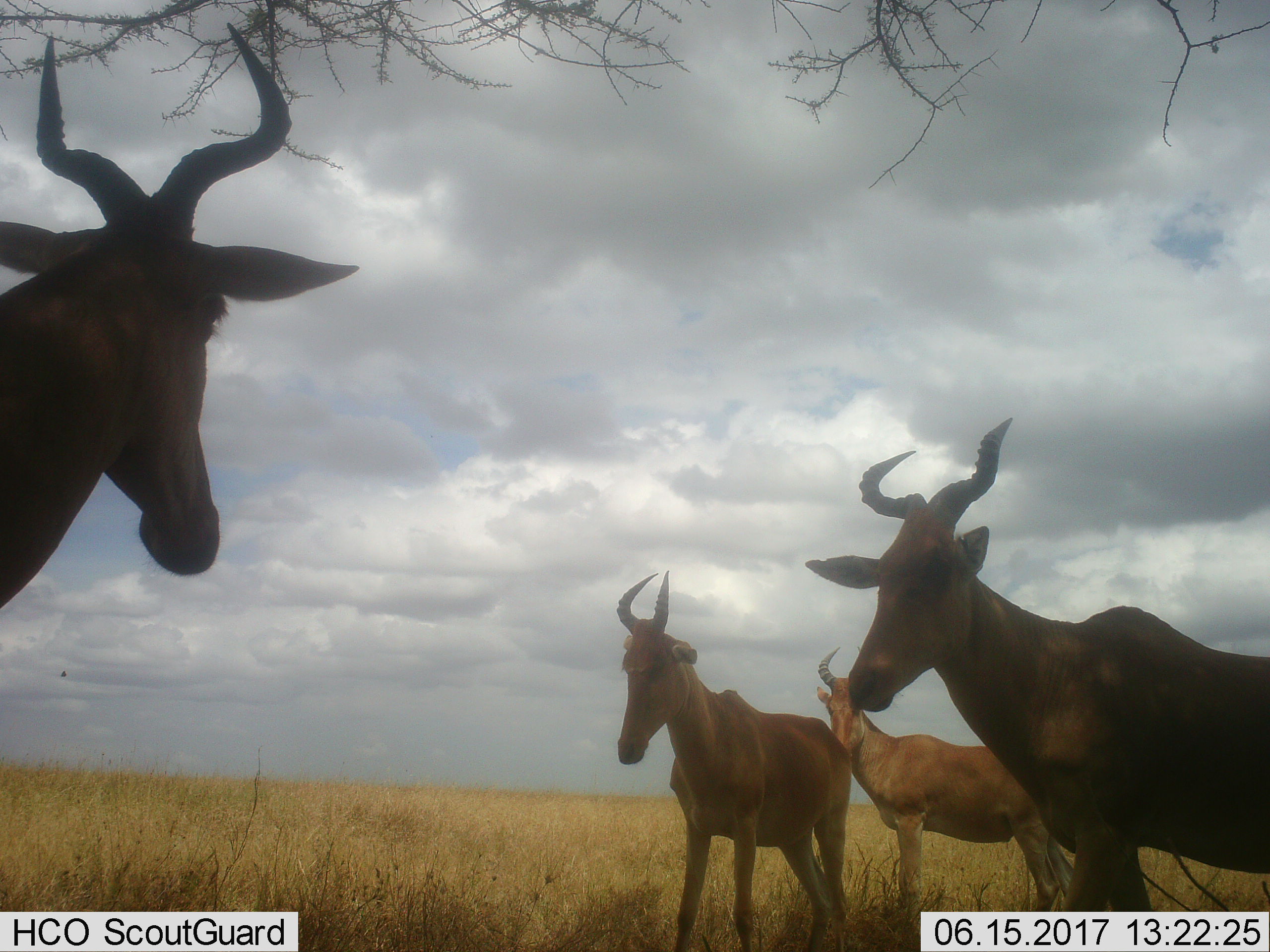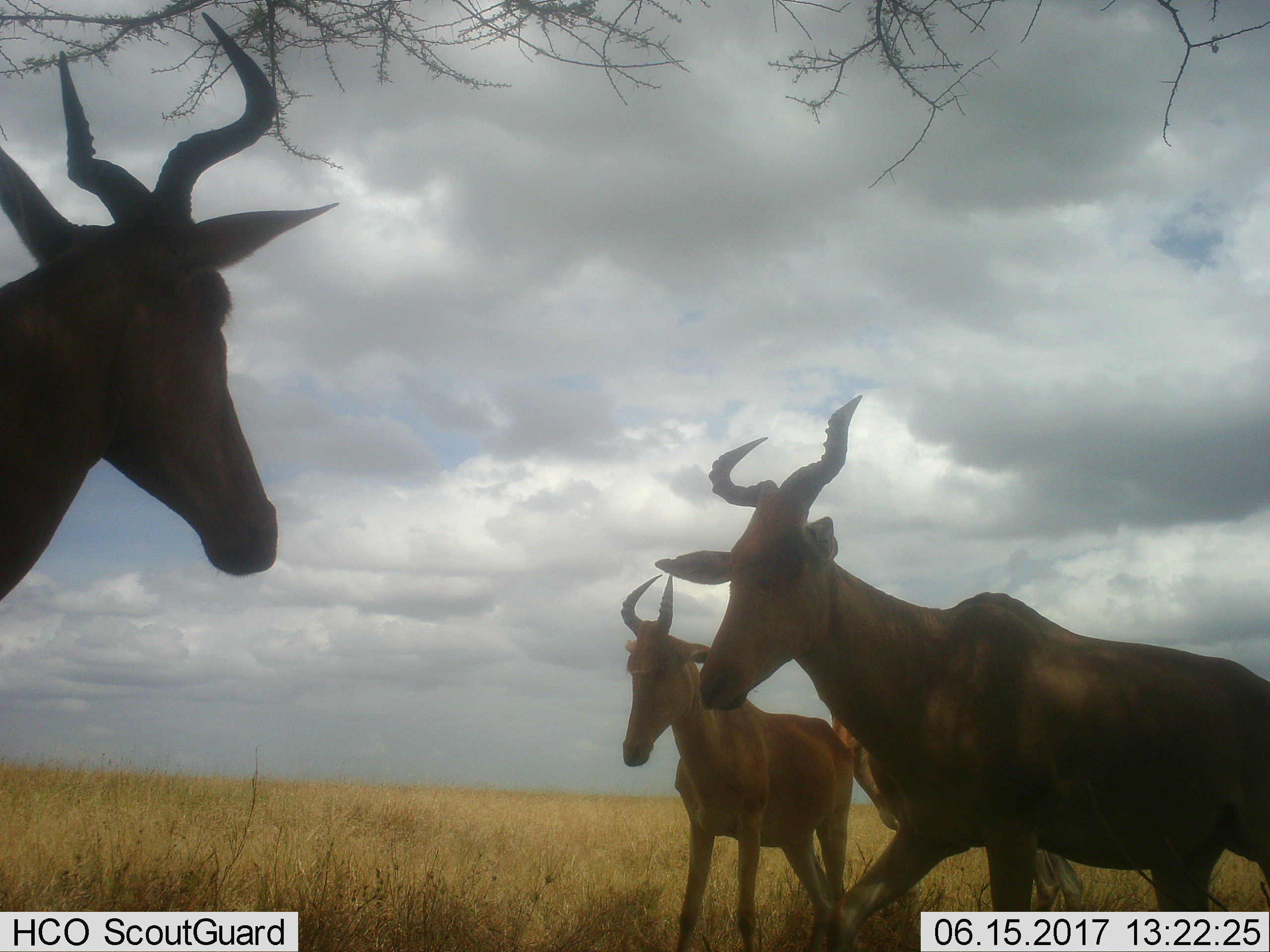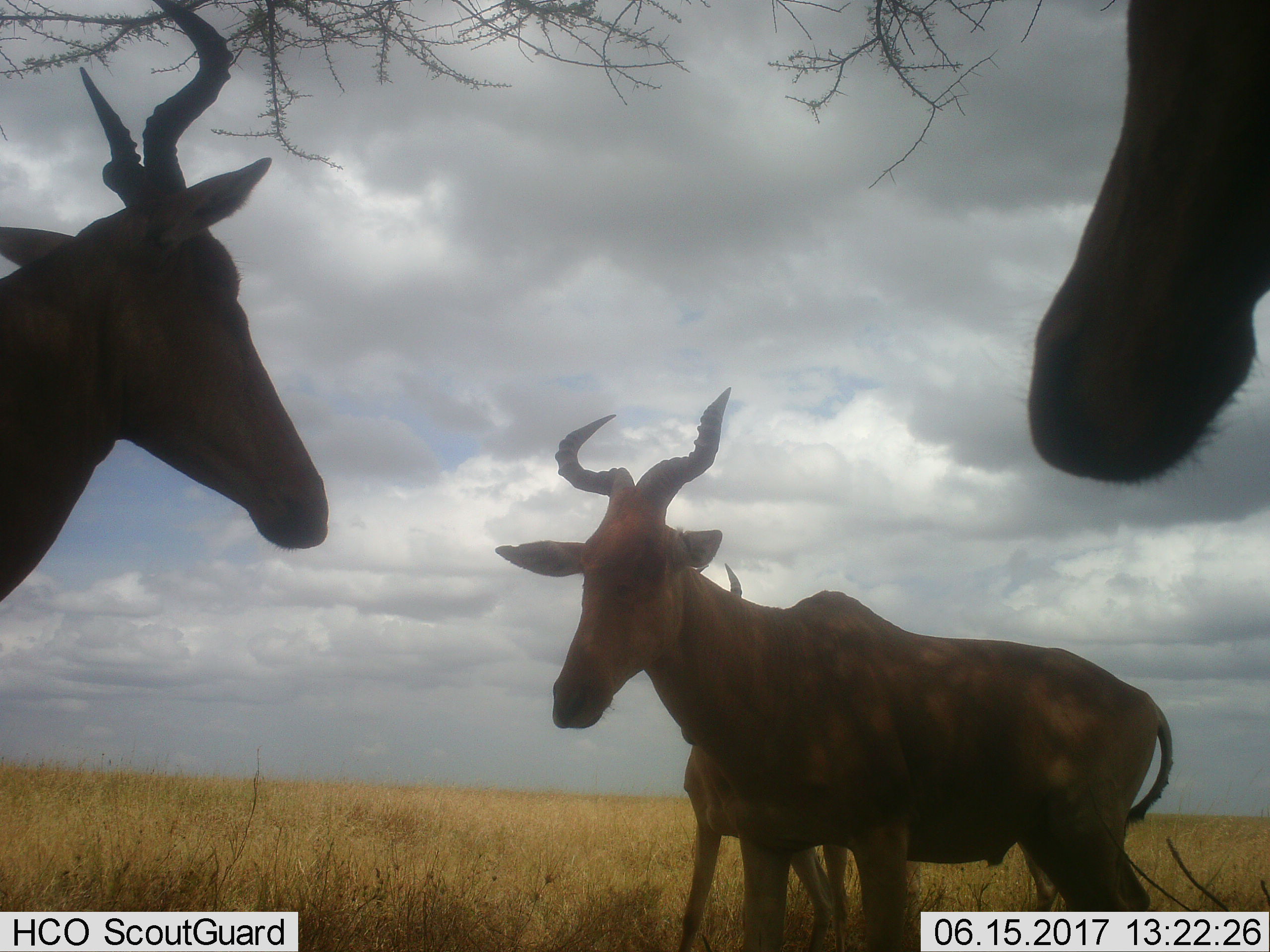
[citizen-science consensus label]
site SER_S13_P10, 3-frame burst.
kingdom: Animalia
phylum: Chordata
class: Mammalia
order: Artiodactyla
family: Bovidae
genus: Alcelaphus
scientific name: Alcelaphus buselaphus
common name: hartebeest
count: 5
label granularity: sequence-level